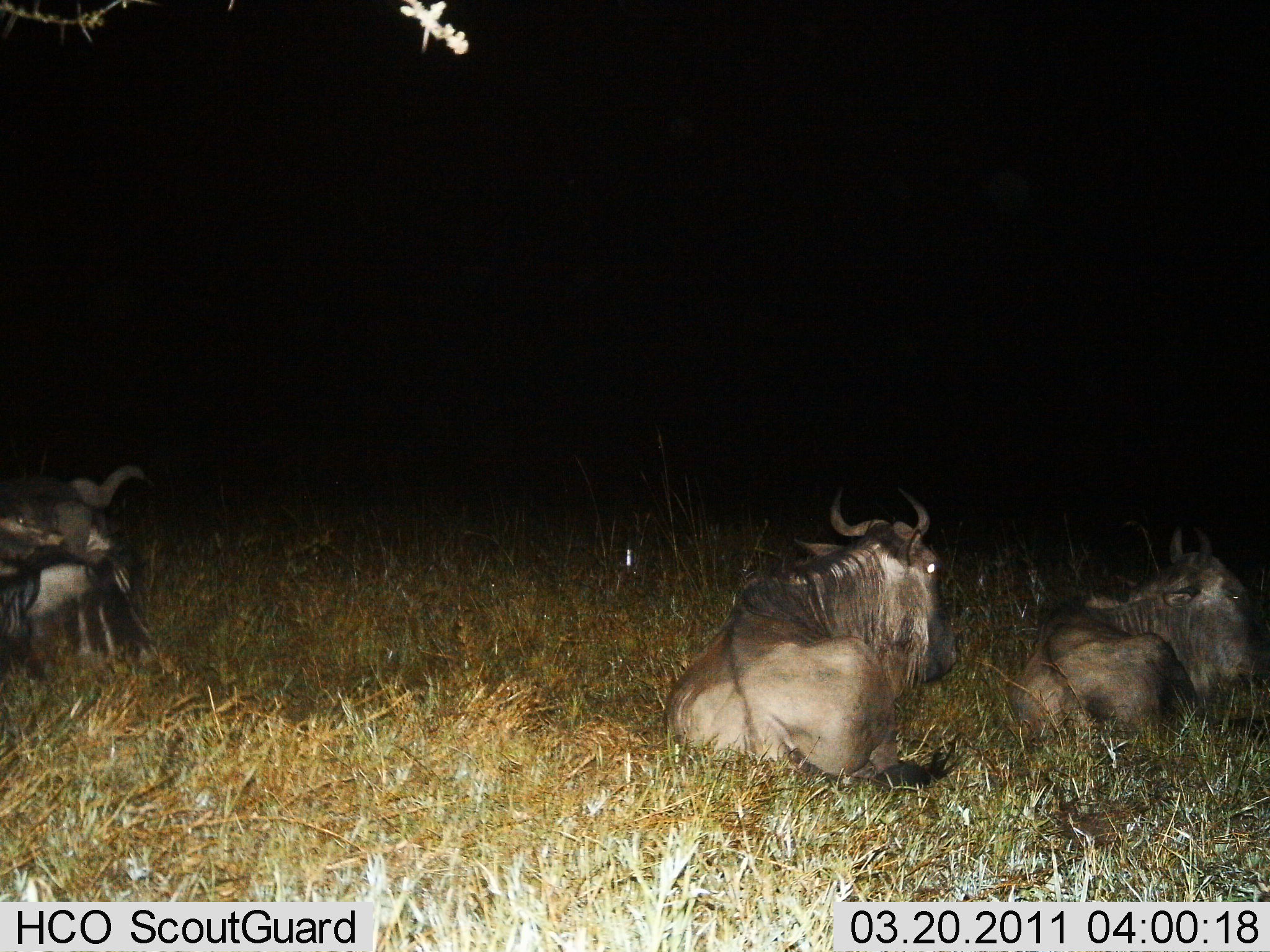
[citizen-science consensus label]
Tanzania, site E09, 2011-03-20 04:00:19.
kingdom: Animalia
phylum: Chordata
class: Mammalia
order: Artiodactyla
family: Bovidae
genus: Connochaetes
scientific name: Connochaetes taurinus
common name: blue wildebeest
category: wildebeest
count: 3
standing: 0%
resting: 100%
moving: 0%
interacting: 0%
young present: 0%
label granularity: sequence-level